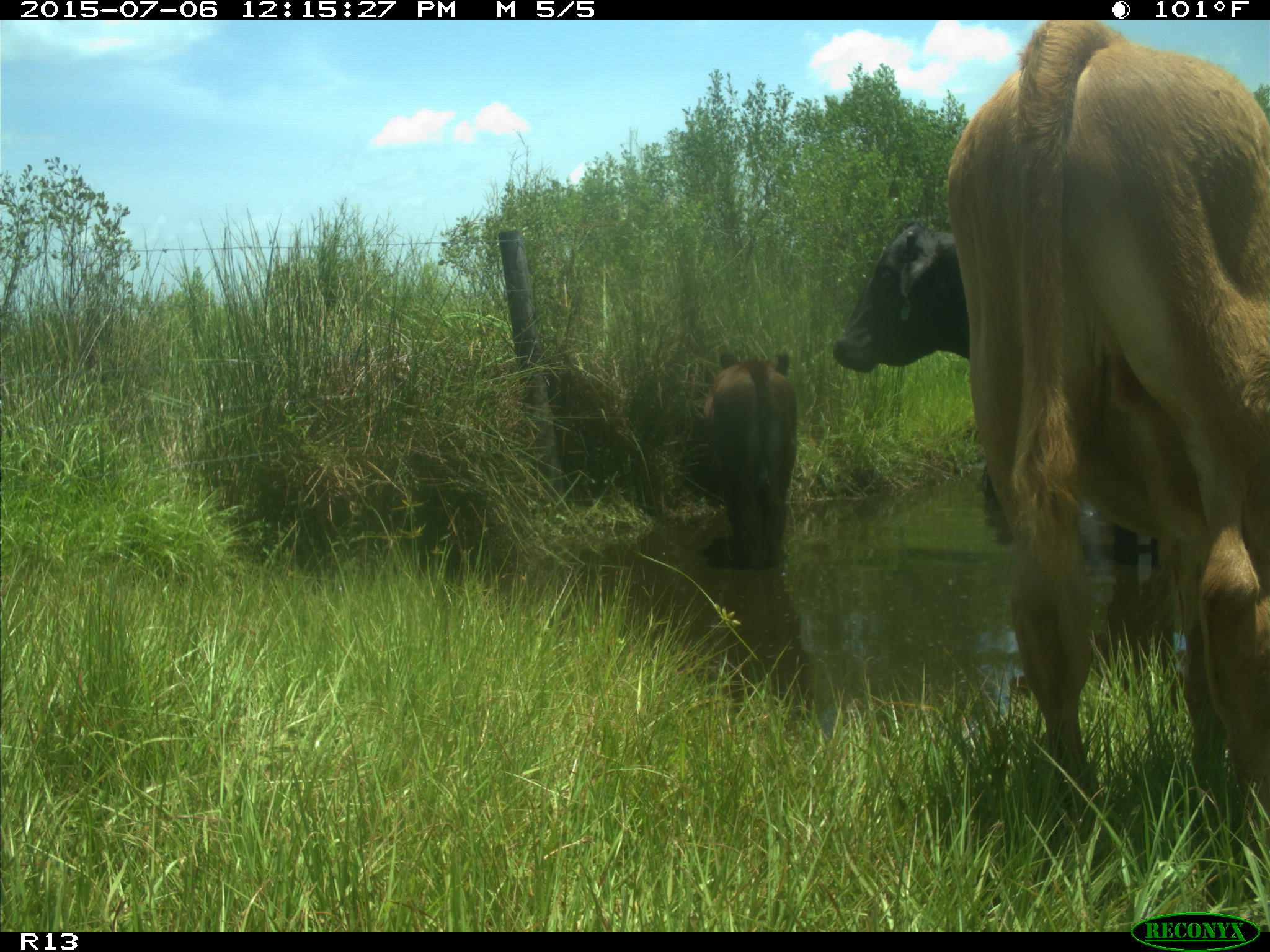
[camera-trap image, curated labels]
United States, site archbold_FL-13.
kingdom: Animalia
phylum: Chordata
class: Mammalia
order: Artiodactyla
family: Bovidae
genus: Bos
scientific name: Bos taurus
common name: domestic cow